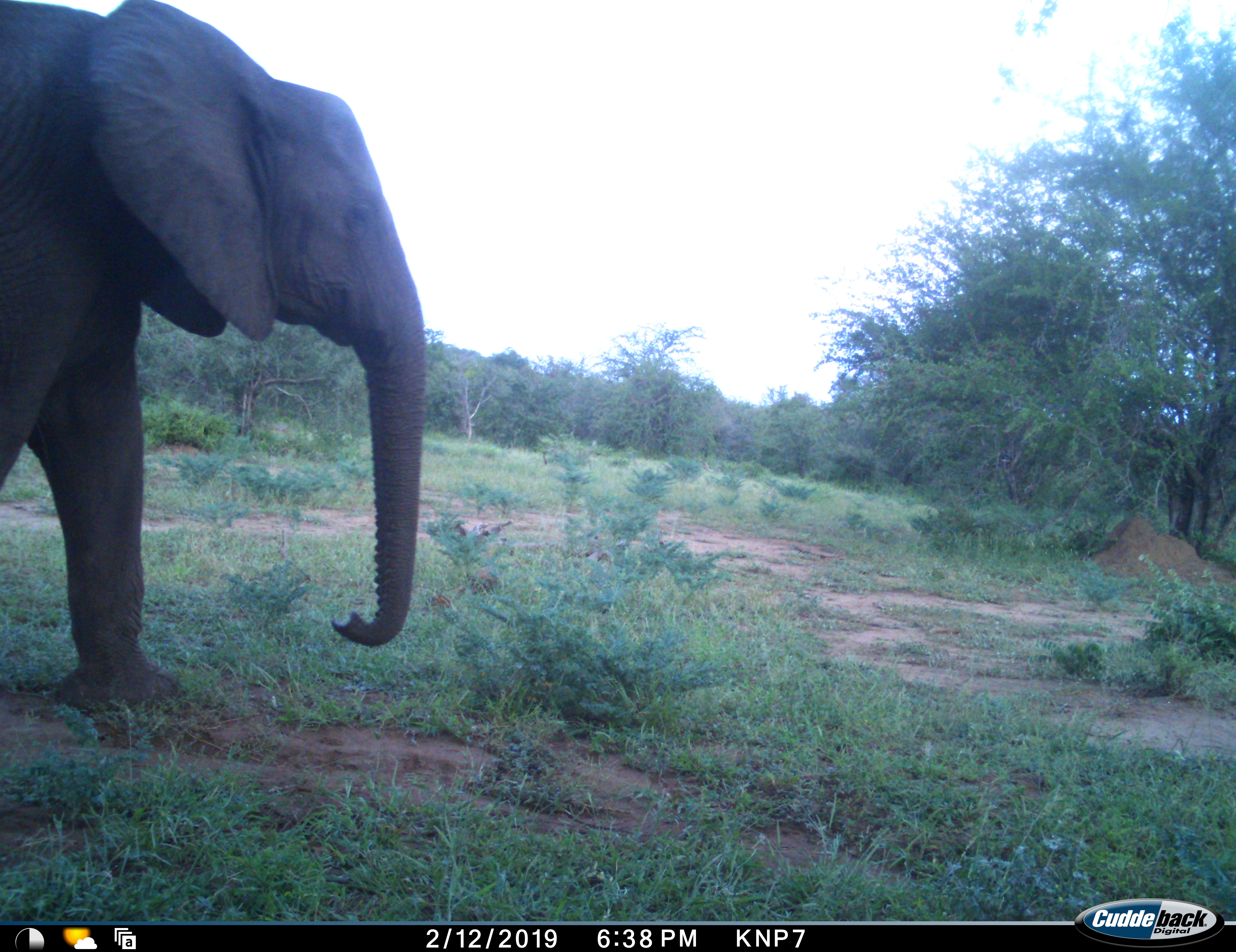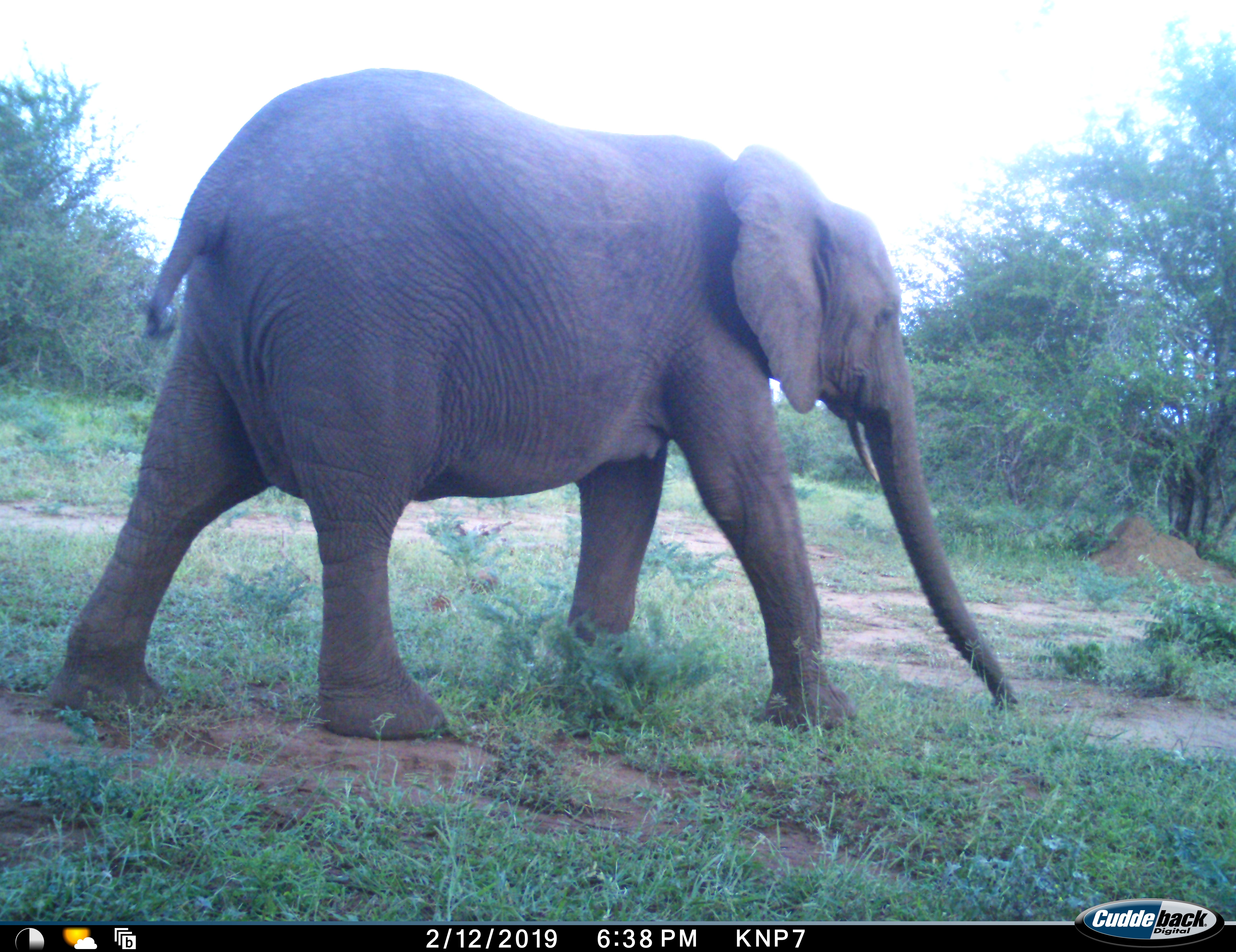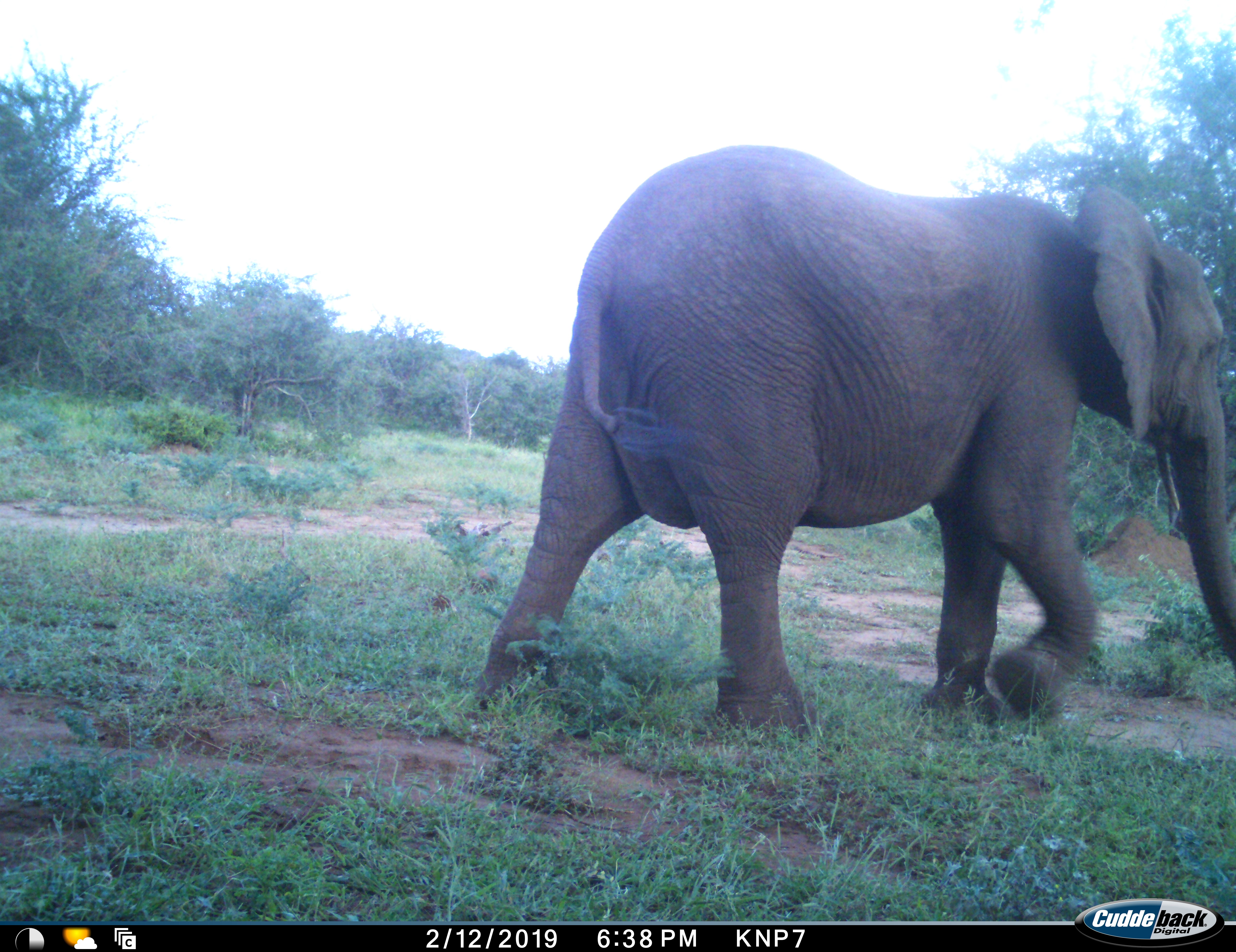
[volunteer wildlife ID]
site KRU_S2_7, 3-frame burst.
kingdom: Animalia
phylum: Chordata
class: Mammalia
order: Proboscidea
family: Elephantidae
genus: Loxodonta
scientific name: Loxodonta africana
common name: african bush elephant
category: elephant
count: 1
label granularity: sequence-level